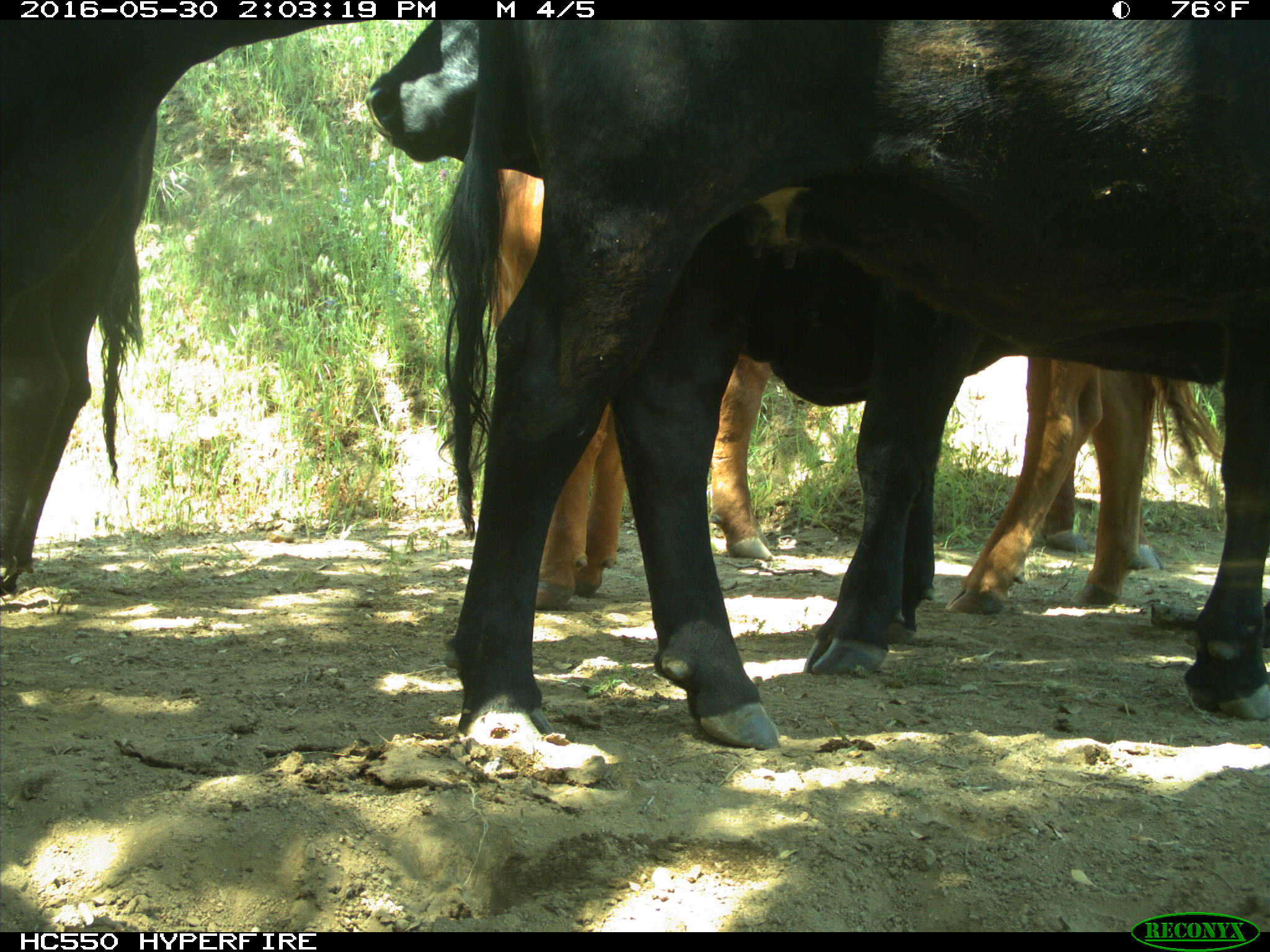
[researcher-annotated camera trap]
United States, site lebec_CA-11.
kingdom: Animalia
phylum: Chordata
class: Mammalia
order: Artiodactyla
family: Bovidae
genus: Bos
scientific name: Bos taurus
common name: domestic cow